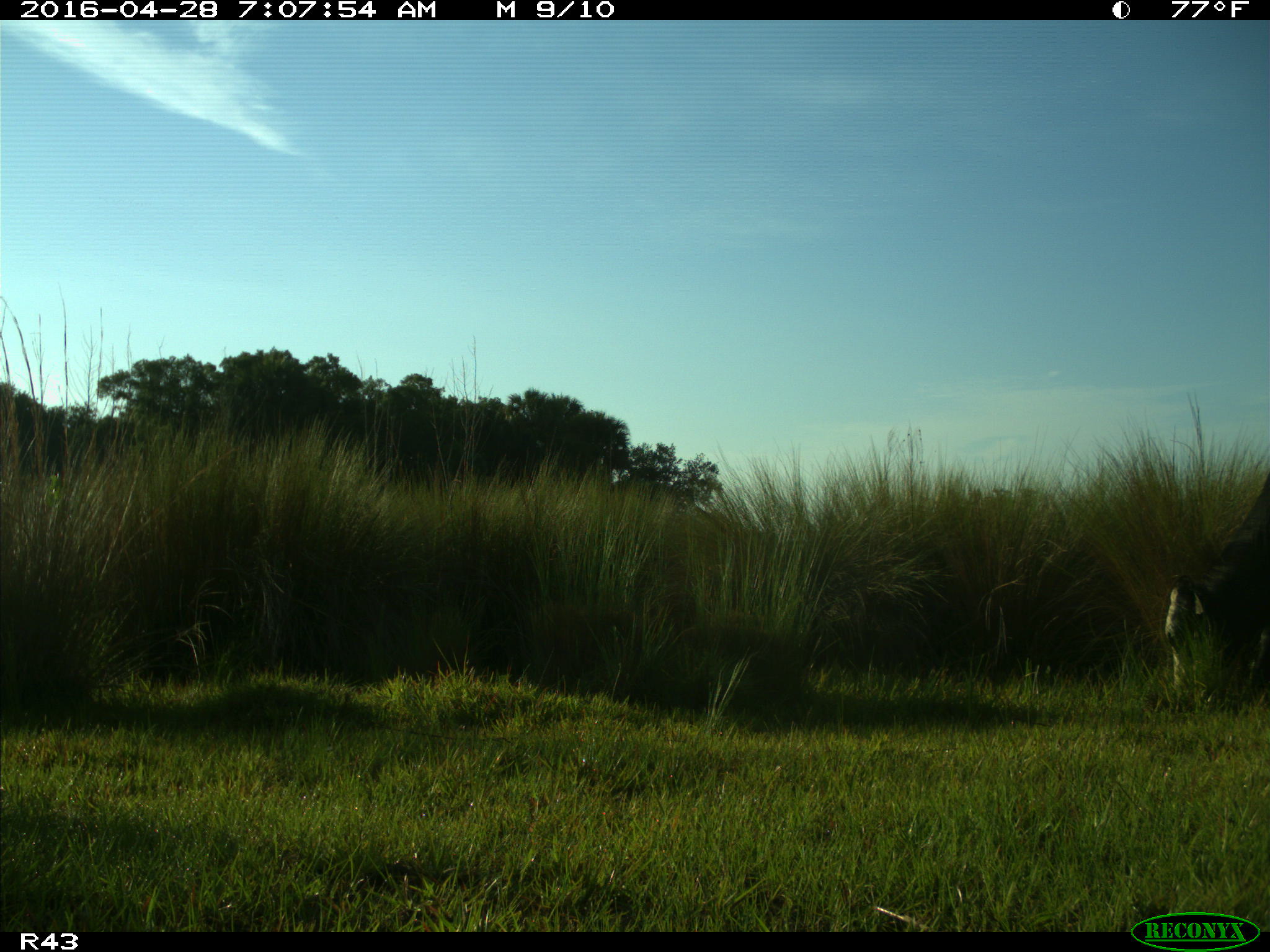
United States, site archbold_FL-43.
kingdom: Animalia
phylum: Chordata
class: Mammalia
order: Artiodactyla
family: Bovidae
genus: Bos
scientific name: Bos taurus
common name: domestic cow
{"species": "Bos taurus (domestic cow)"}